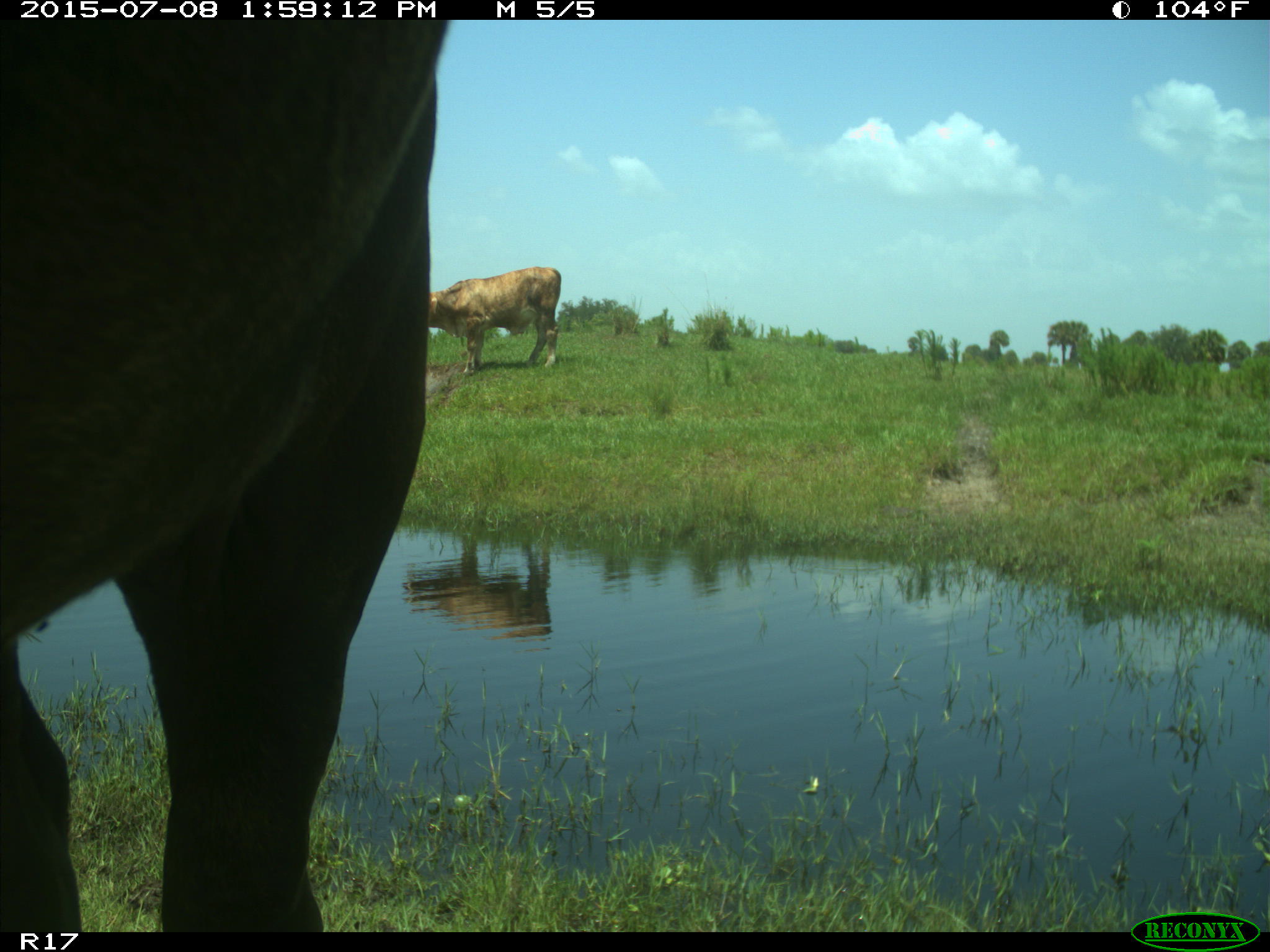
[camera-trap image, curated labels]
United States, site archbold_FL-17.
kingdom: Animalia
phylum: Chordata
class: Mammalia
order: Artiodactyla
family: Bovidae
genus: Bos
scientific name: Bos taurus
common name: domestic cow